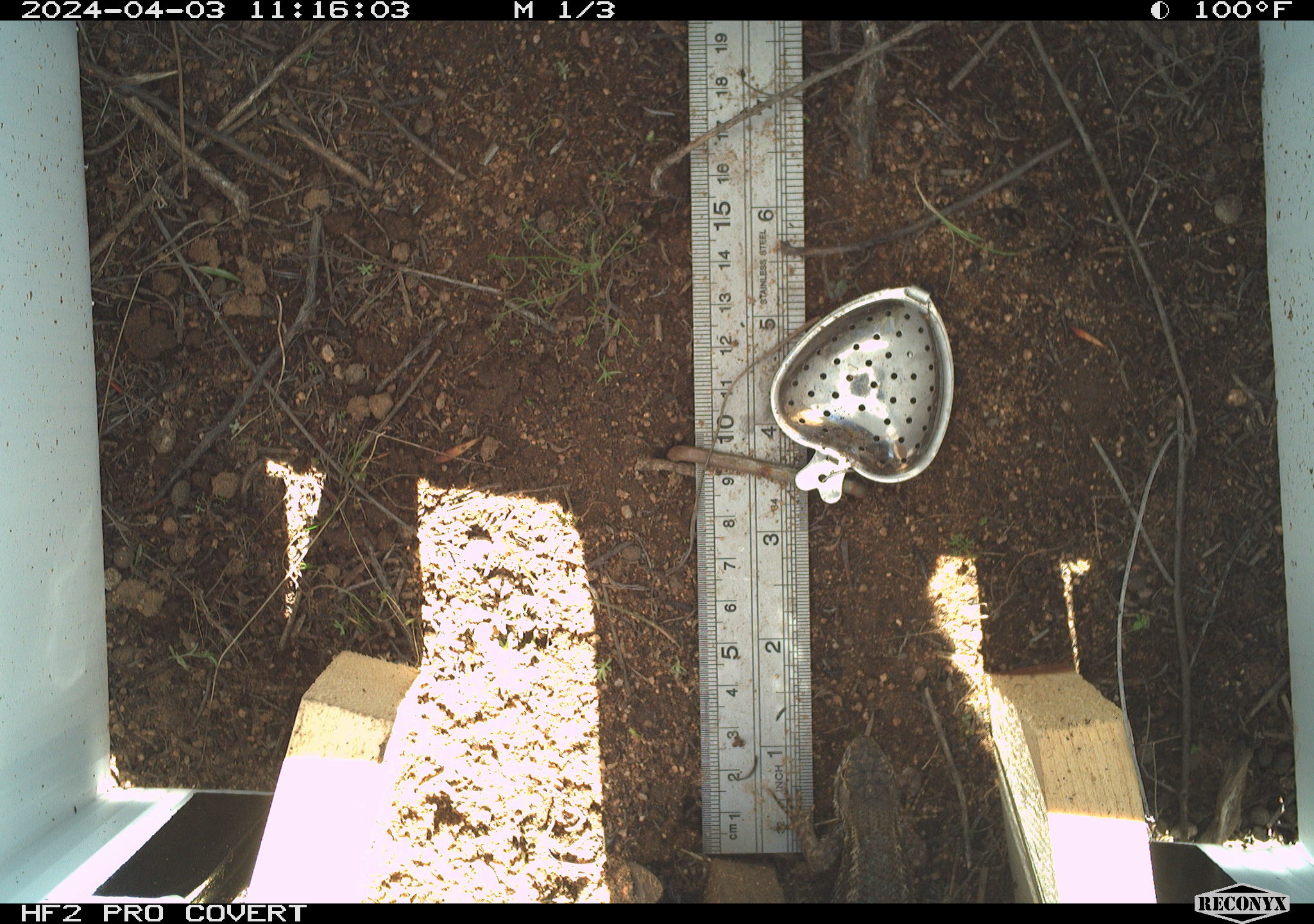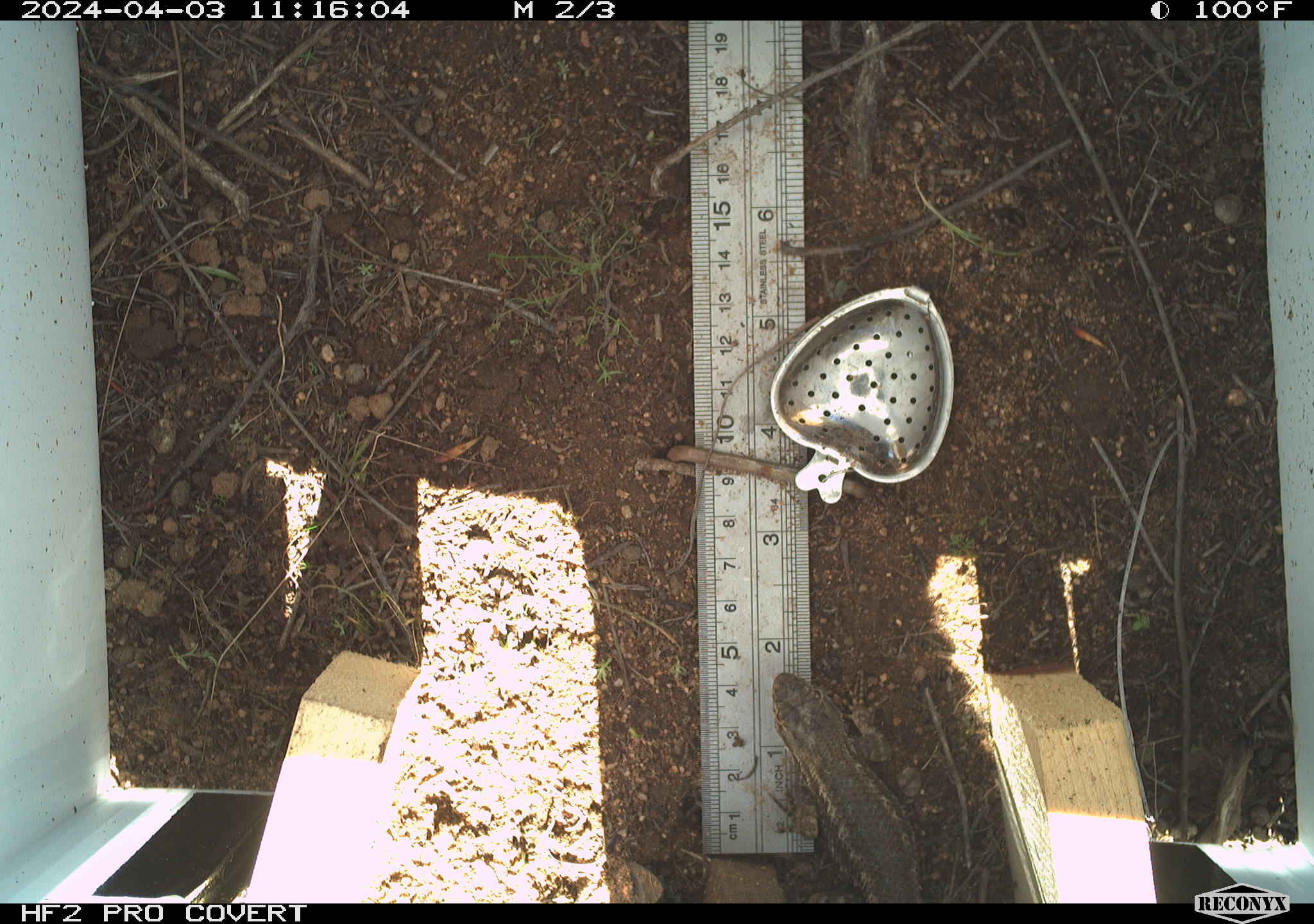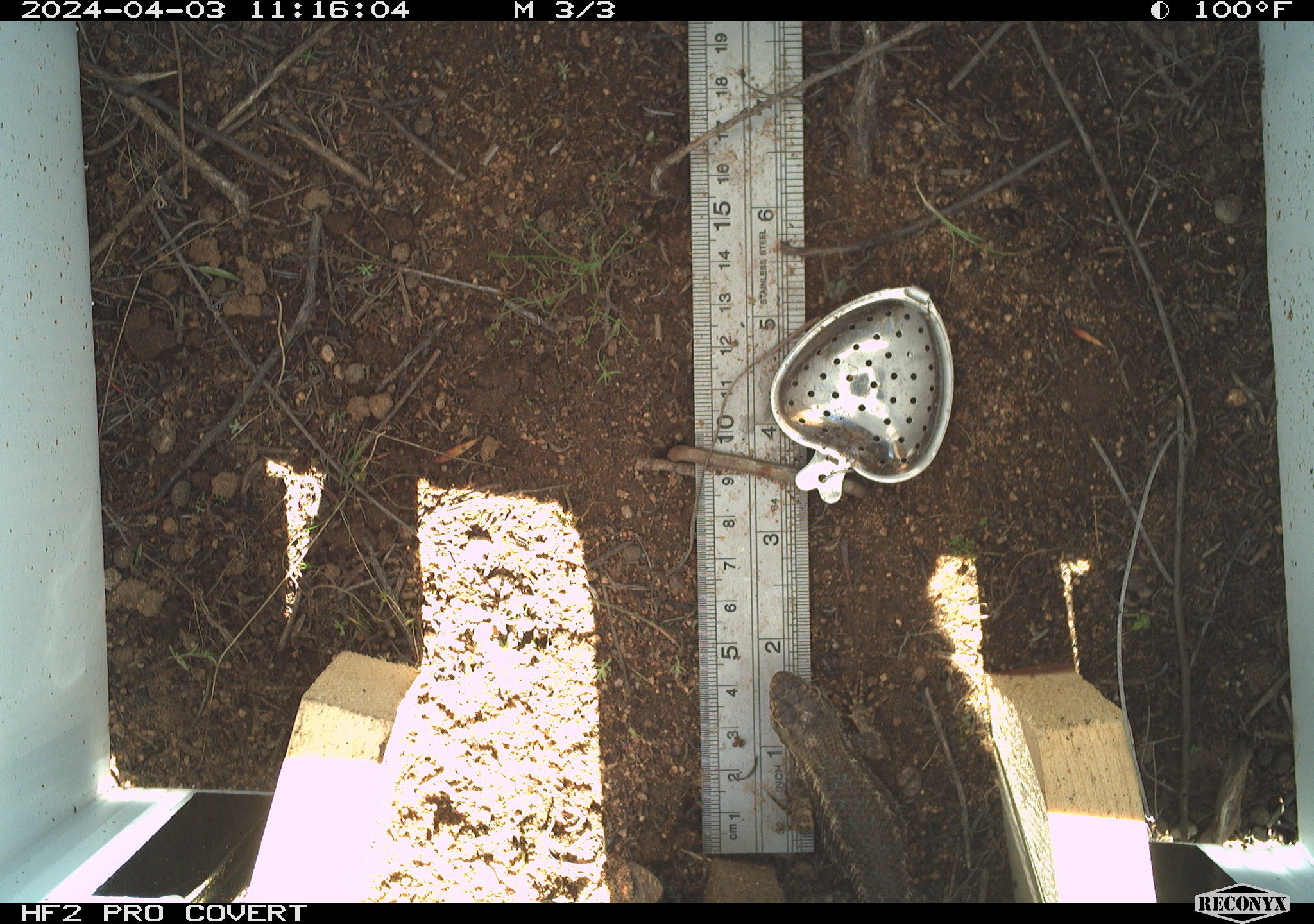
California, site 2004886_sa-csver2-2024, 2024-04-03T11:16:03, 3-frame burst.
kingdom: Animalia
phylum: Chordata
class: Reptilia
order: Squamata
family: Phrynosomatidae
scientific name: Phrynosomatidae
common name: north american spiny lizards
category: sceloporus/uta species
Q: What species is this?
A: Sceloporus/uta species (north american spiny lizards) (Phrynosomatidae).